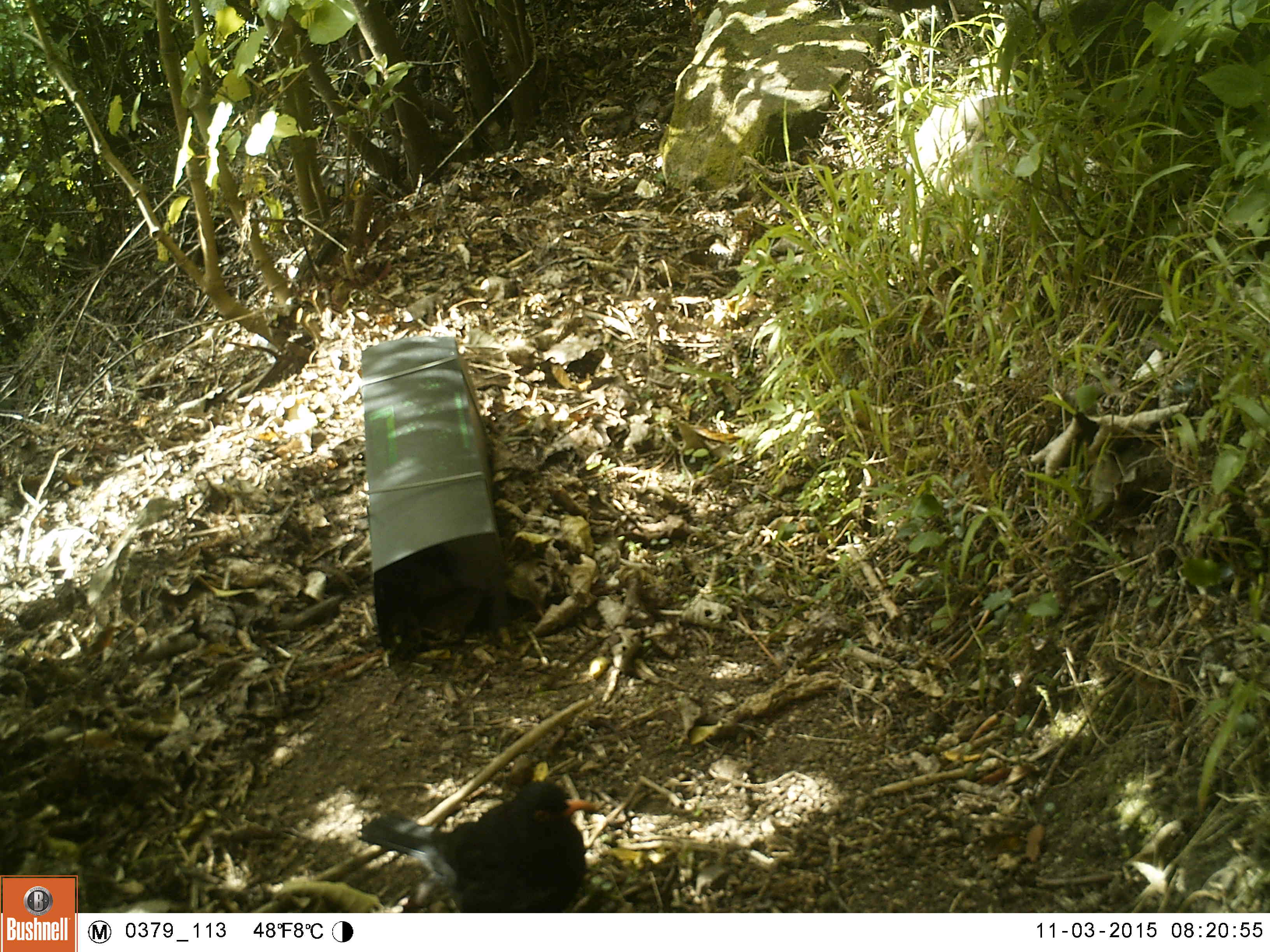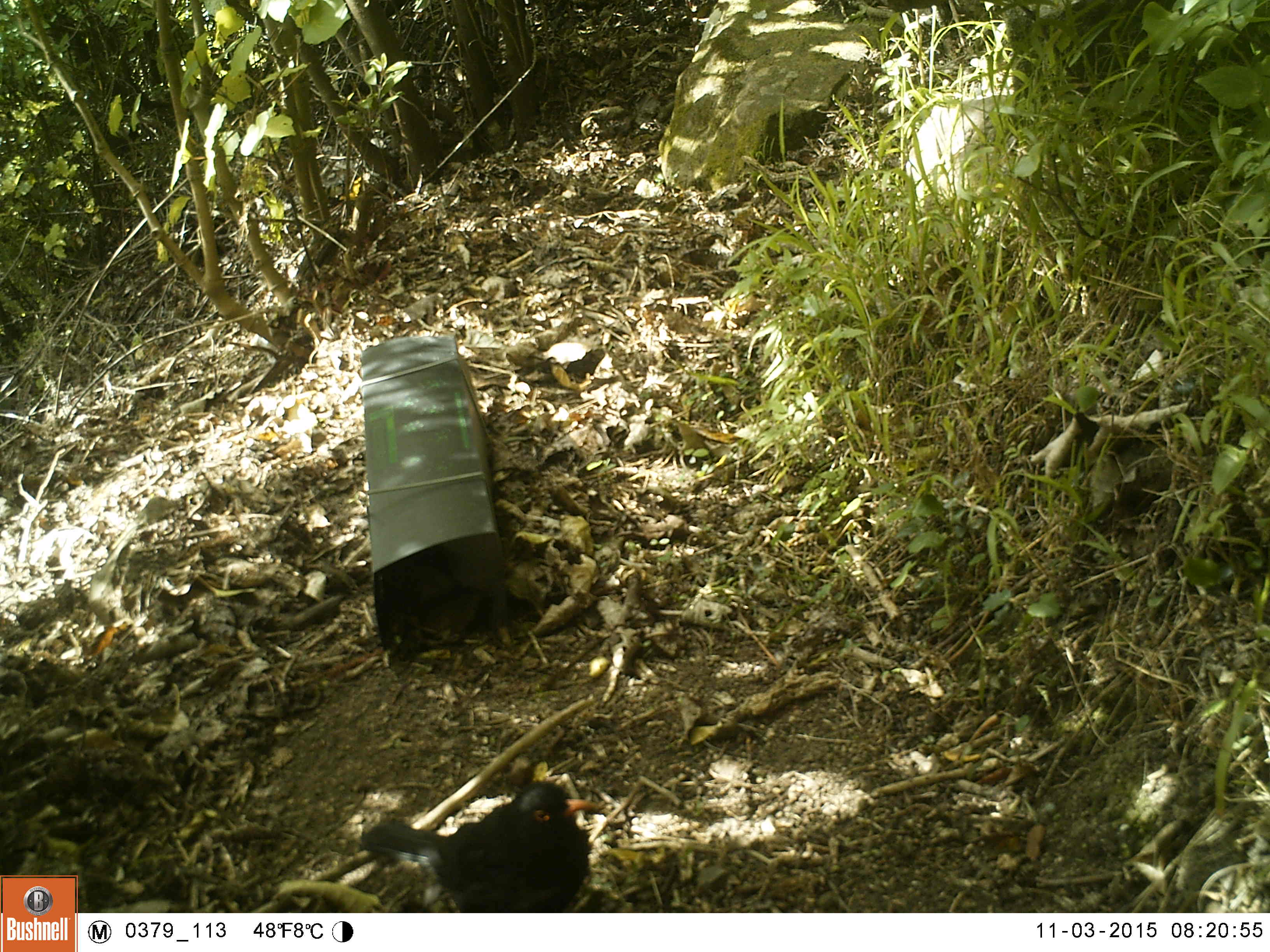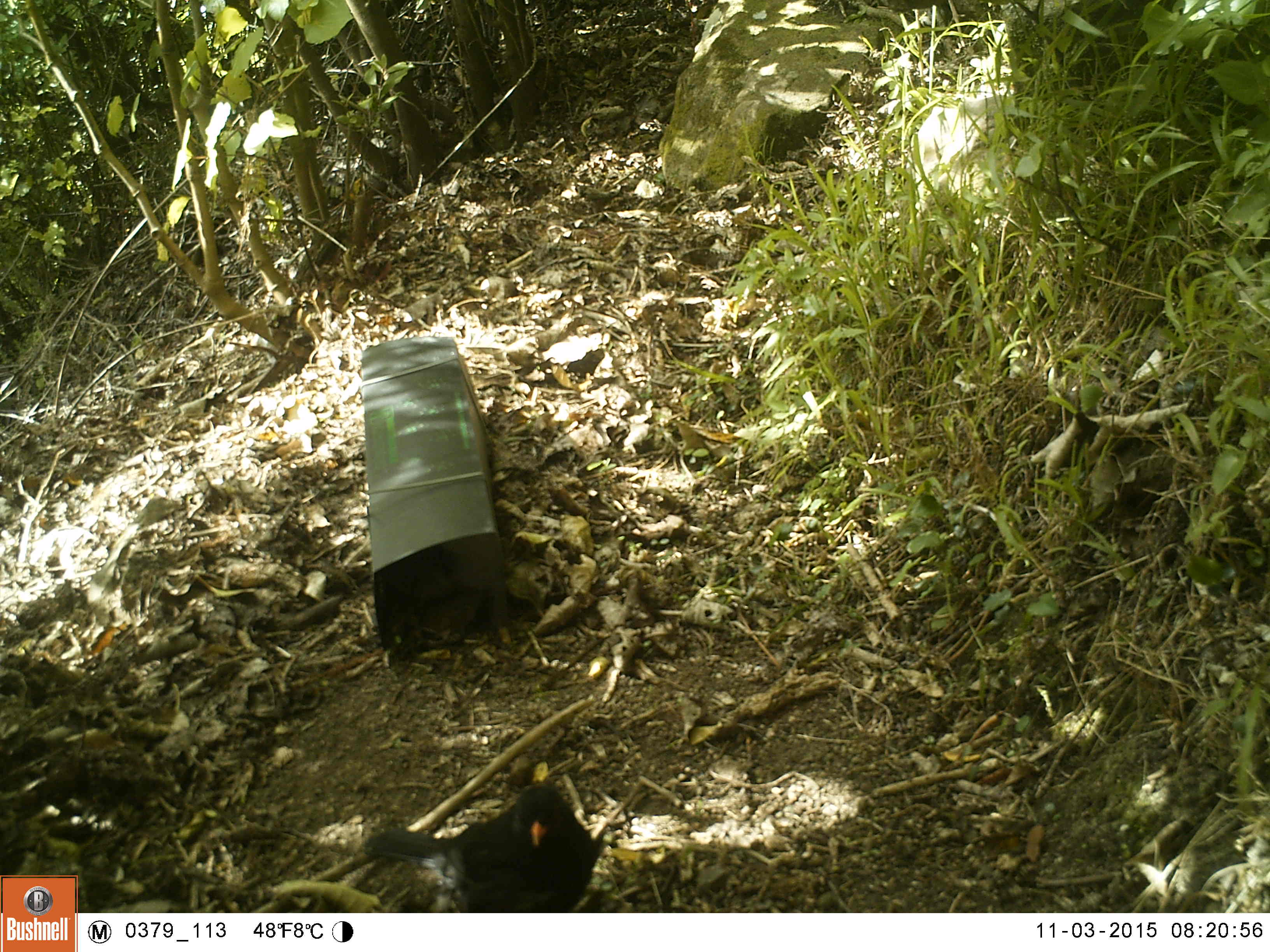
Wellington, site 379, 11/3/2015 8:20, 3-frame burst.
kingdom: Animalia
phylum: Chordata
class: Aves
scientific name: Aves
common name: bird